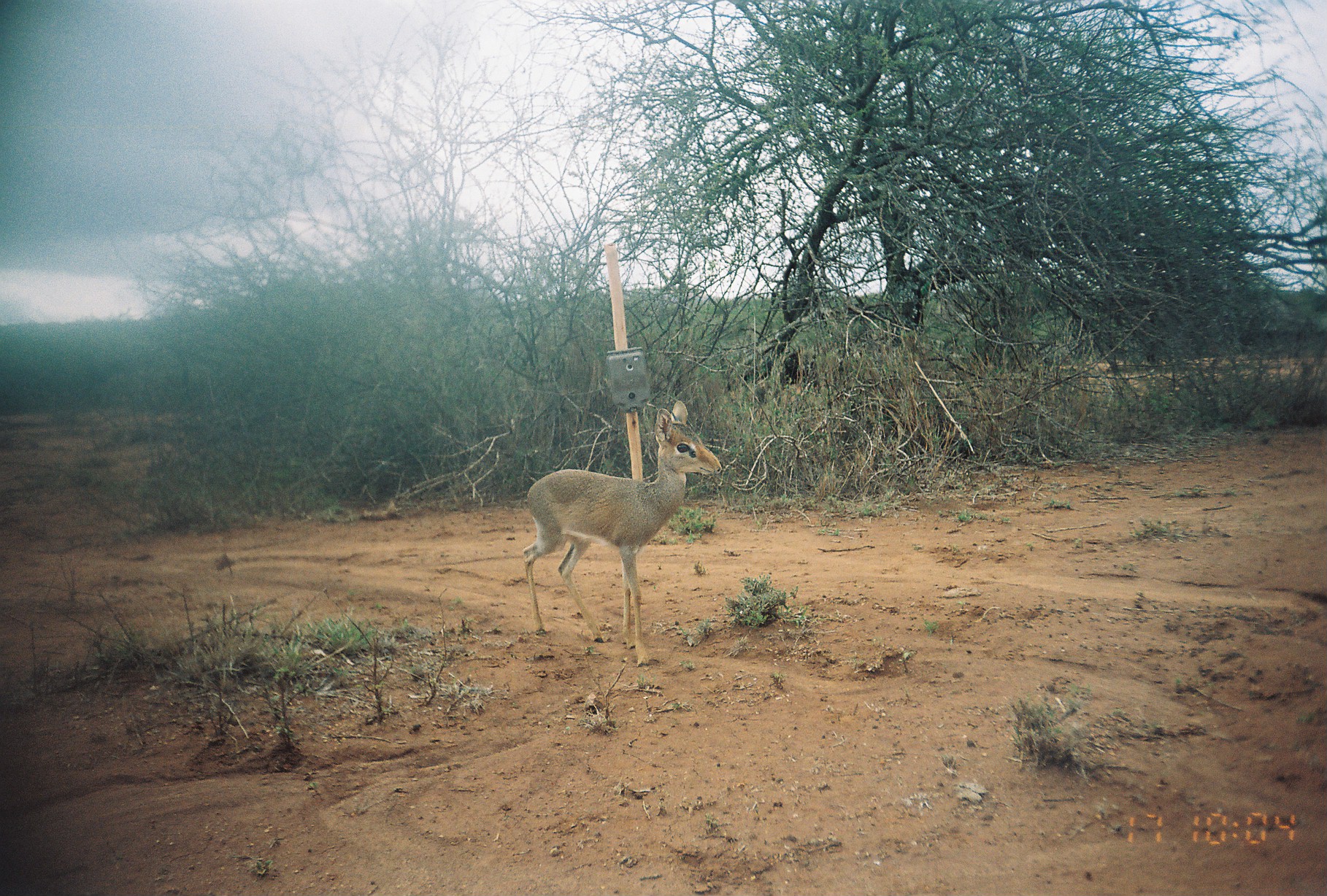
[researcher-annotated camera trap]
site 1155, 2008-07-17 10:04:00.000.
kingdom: Animalia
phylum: Chordata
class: Mammalia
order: Artiodactyla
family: Bovidae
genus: Madoqua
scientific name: Madoqua guentheri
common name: günther's dik-dik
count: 1